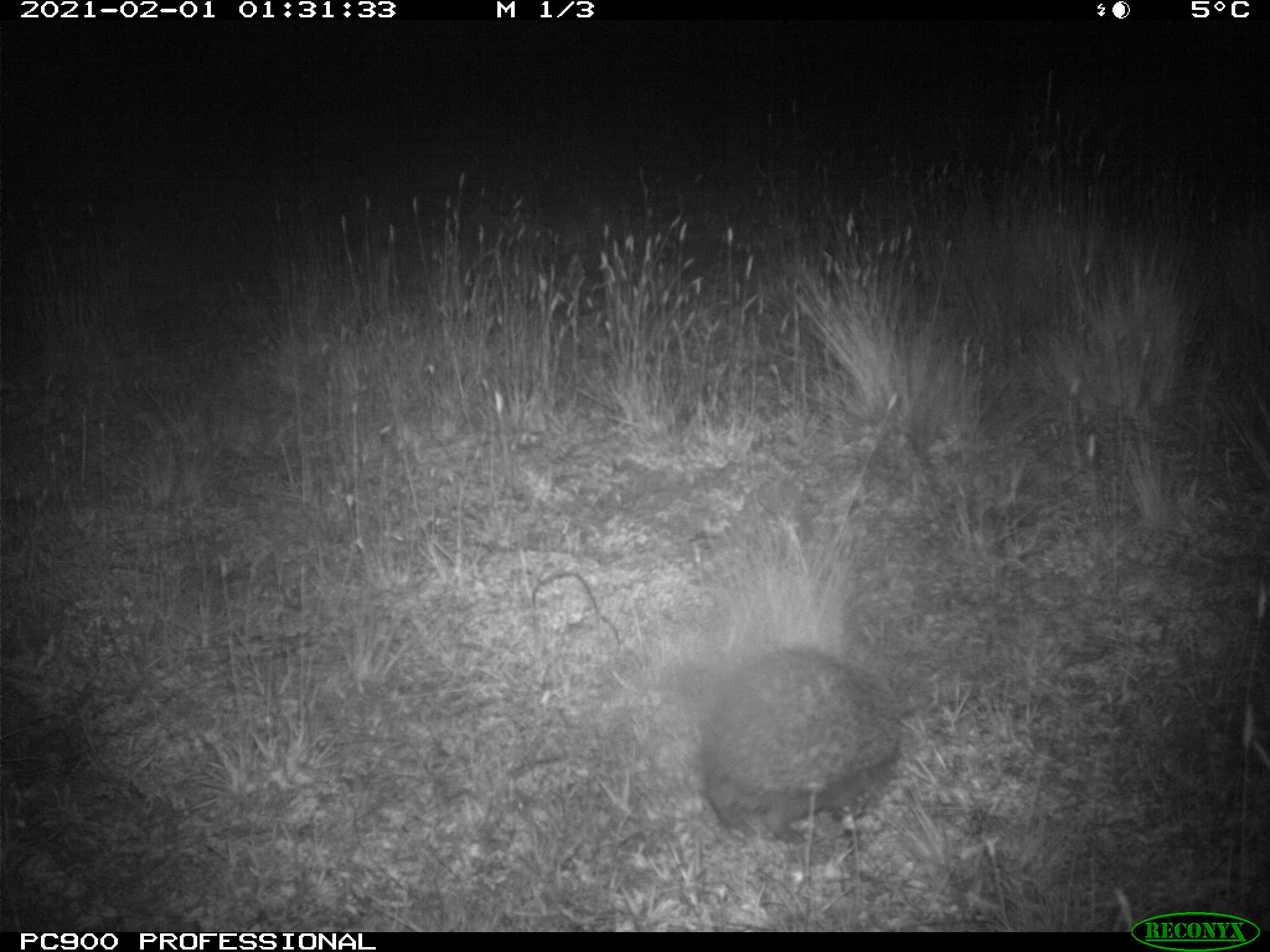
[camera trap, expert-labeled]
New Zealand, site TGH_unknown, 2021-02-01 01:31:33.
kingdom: Animalia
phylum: Chordata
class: Mammalia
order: Eulipotyphla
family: Erinaceidae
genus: Erinaceus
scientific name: Erinaceus europaeus europaeus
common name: european hedgehog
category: hedgehog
Hedgehog (european hedgehog) (Erinaceus europaeus europaeus).